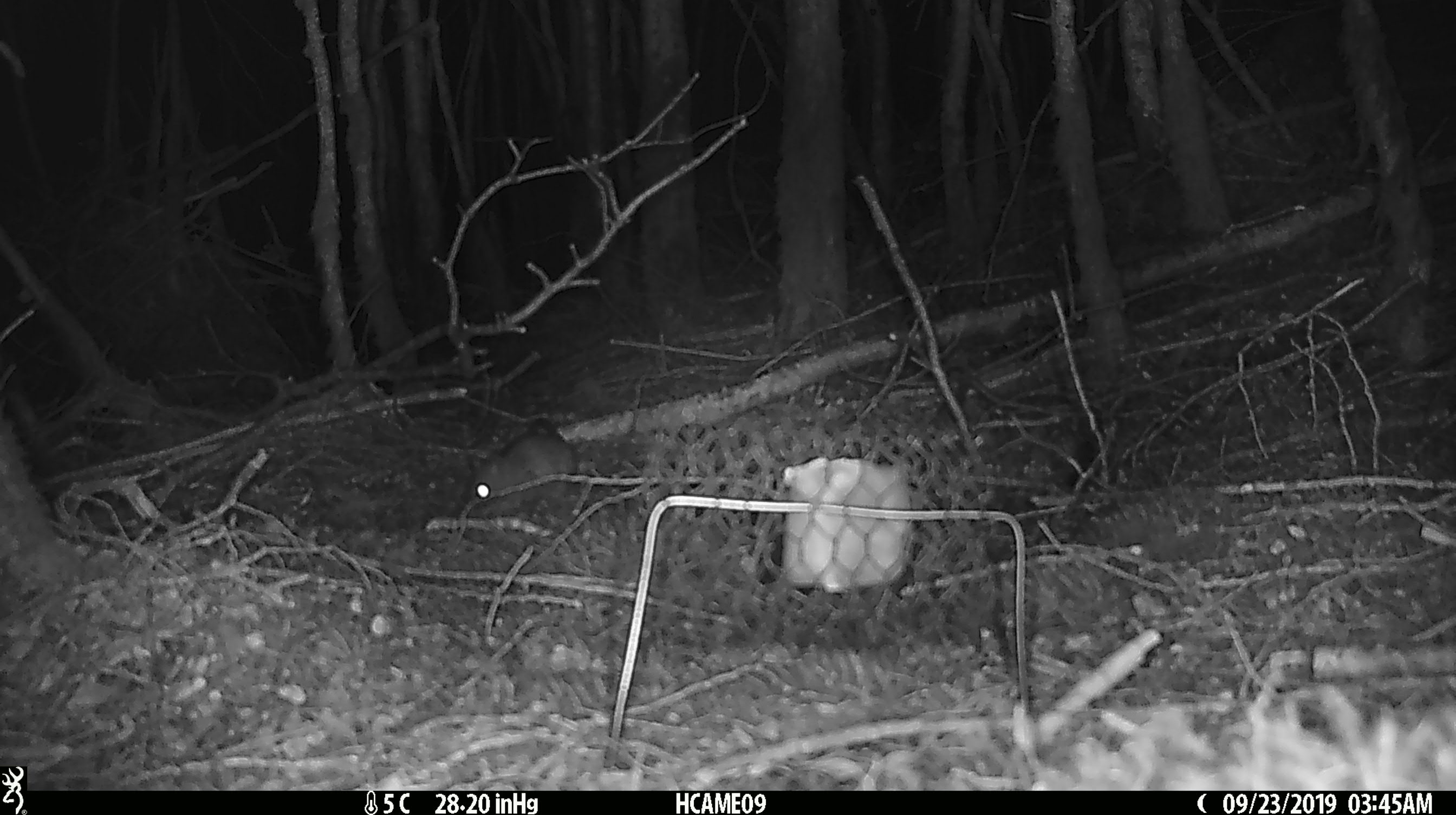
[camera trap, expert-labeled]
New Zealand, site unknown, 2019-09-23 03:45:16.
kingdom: Animalia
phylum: Chordata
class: Mammalia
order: Rodentia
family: Muridae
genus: Mus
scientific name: Mus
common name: mouse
Mouse (Mus).